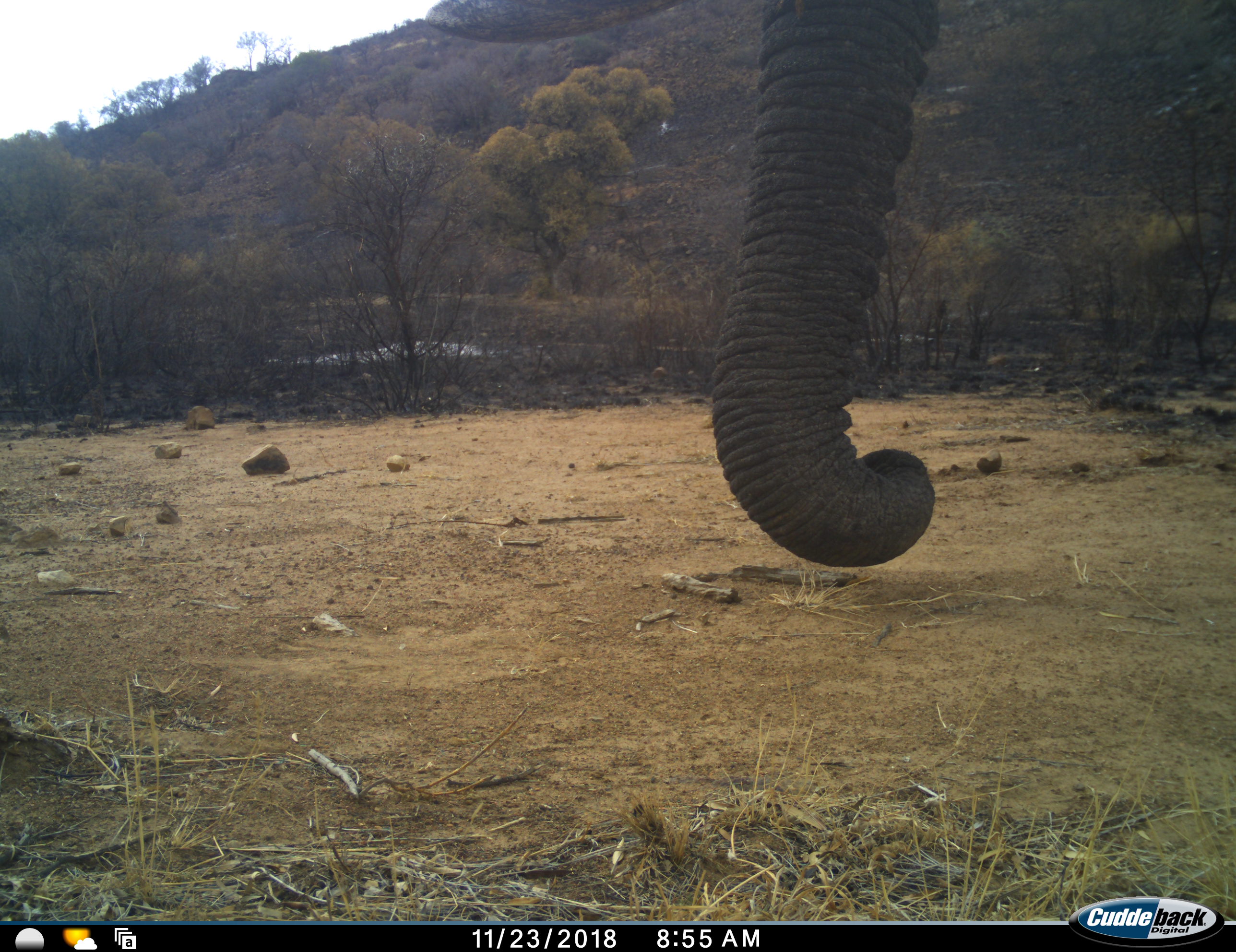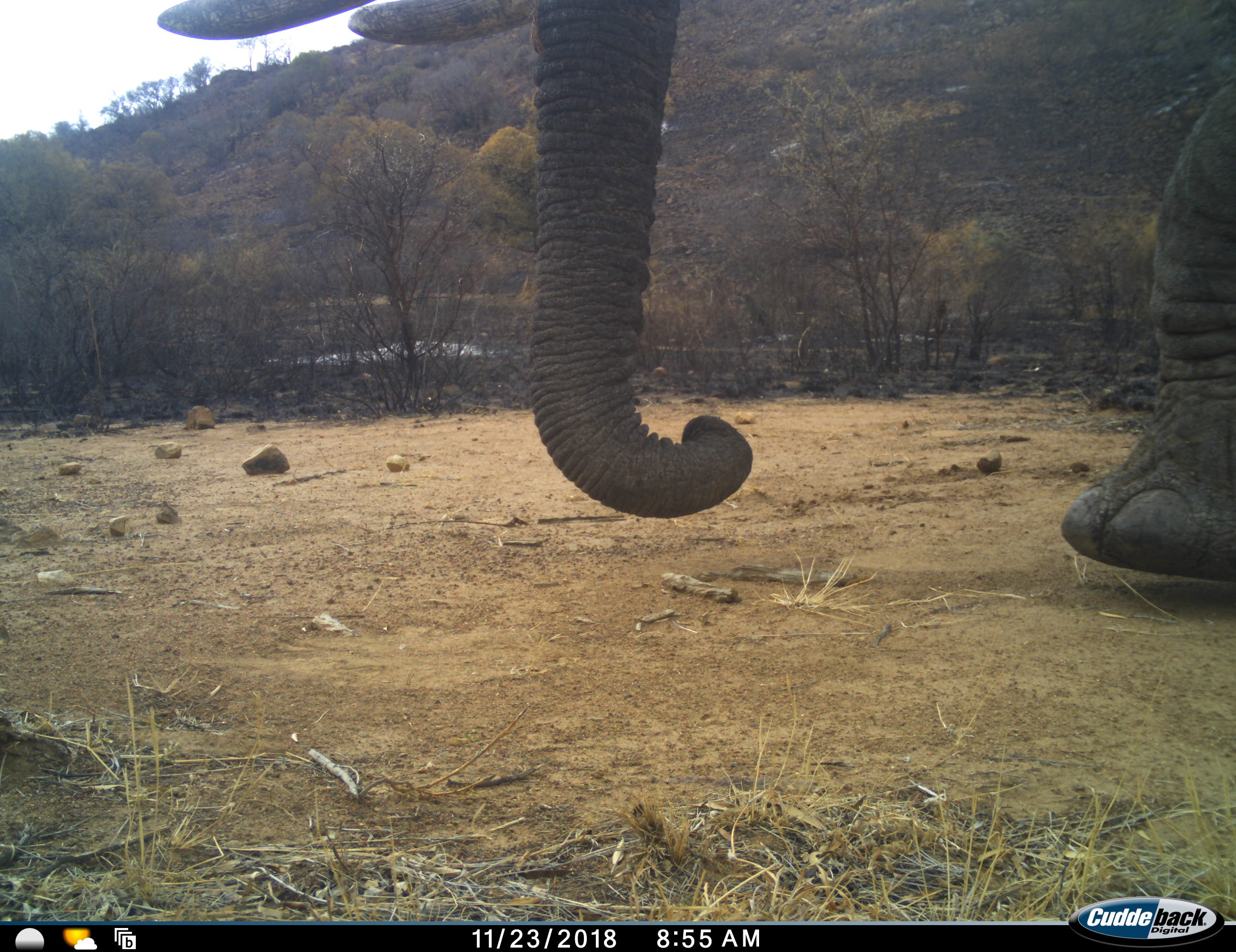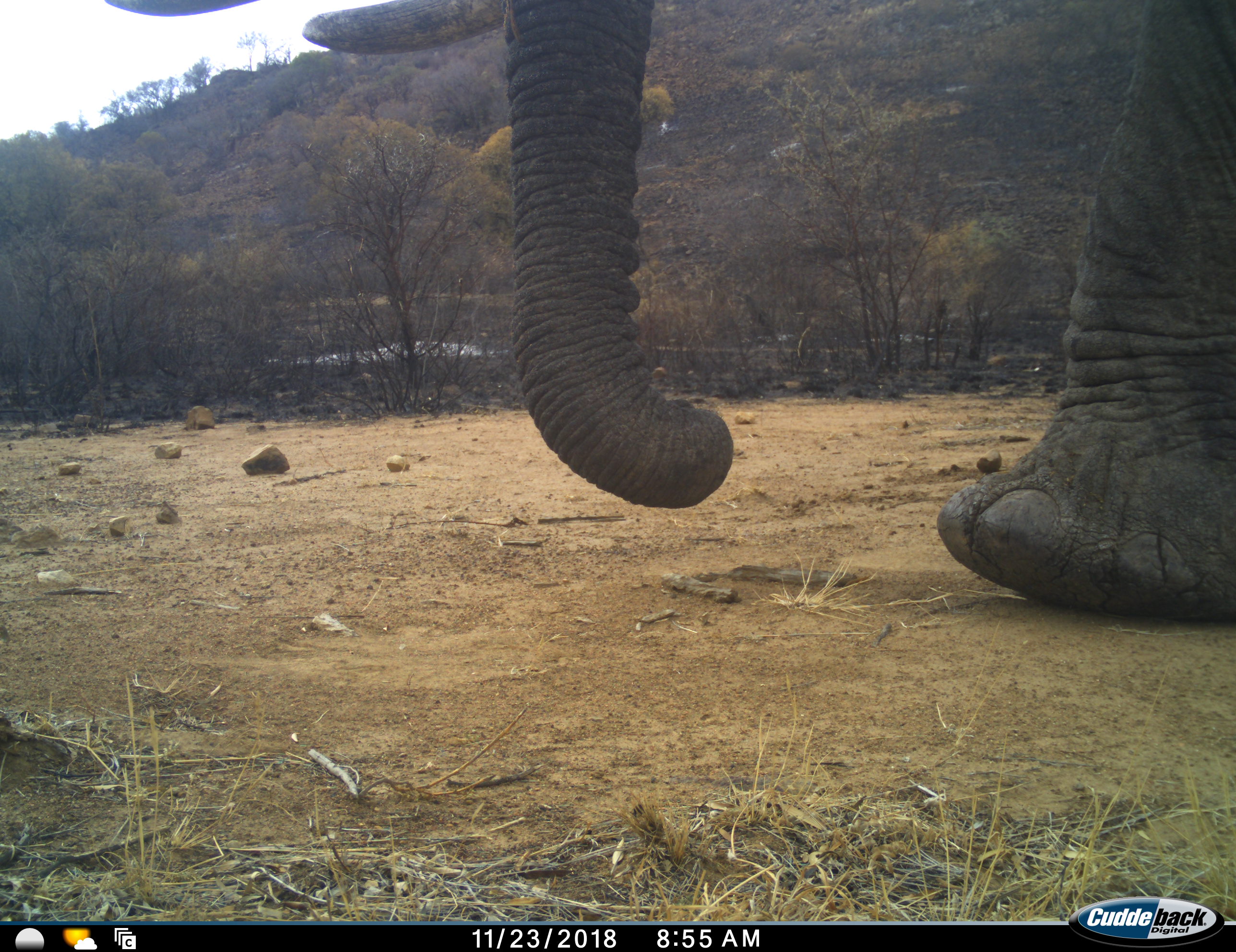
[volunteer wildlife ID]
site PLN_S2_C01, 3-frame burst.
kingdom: Animalia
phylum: Chordata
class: Mammalia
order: Proboscidea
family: Elephantidae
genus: Loxodonta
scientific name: Loxodonta africana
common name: african bush elephant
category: elephant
Elephant (african bush elephant) (Loxodonta africana), count 1. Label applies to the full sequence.